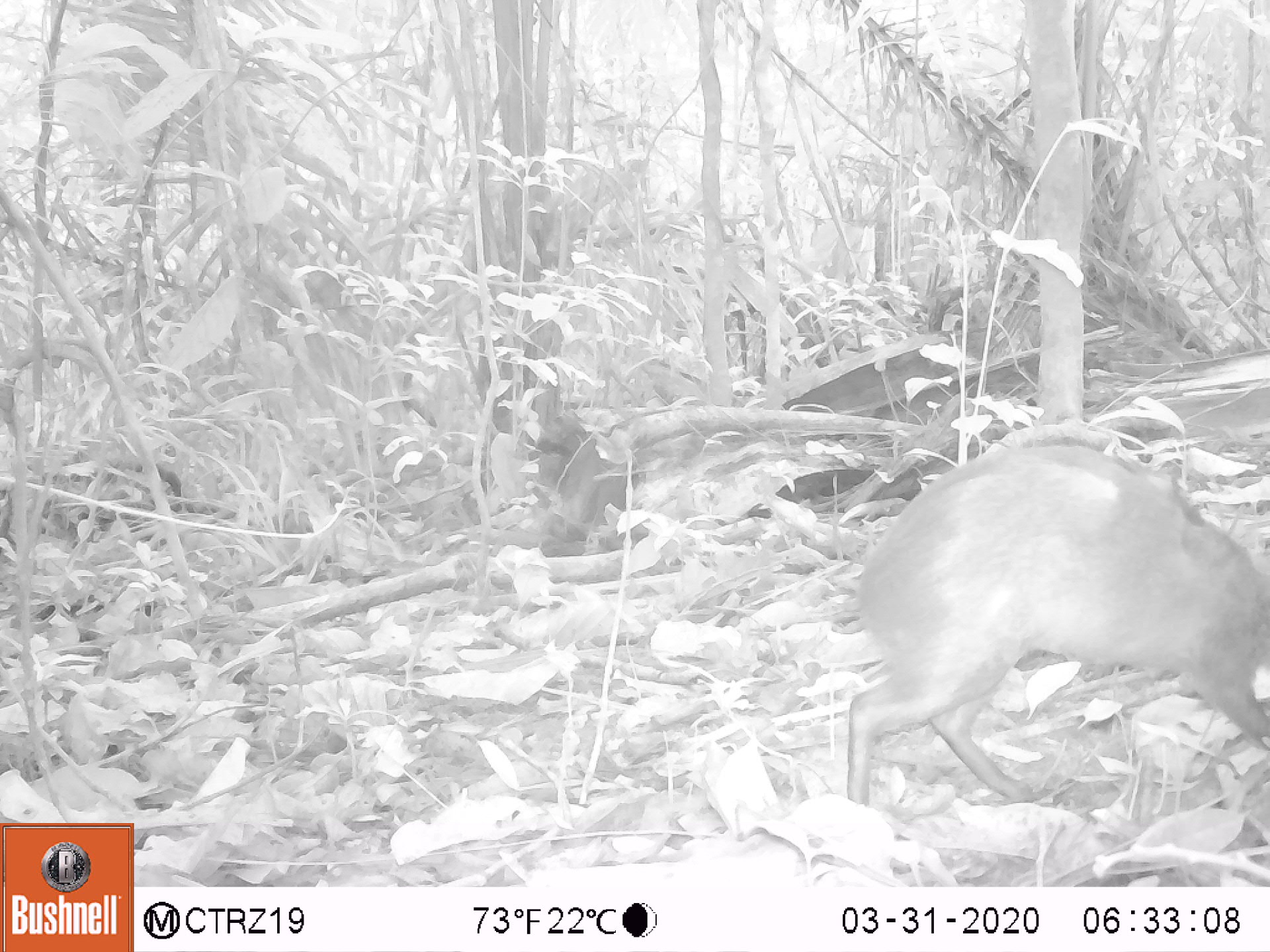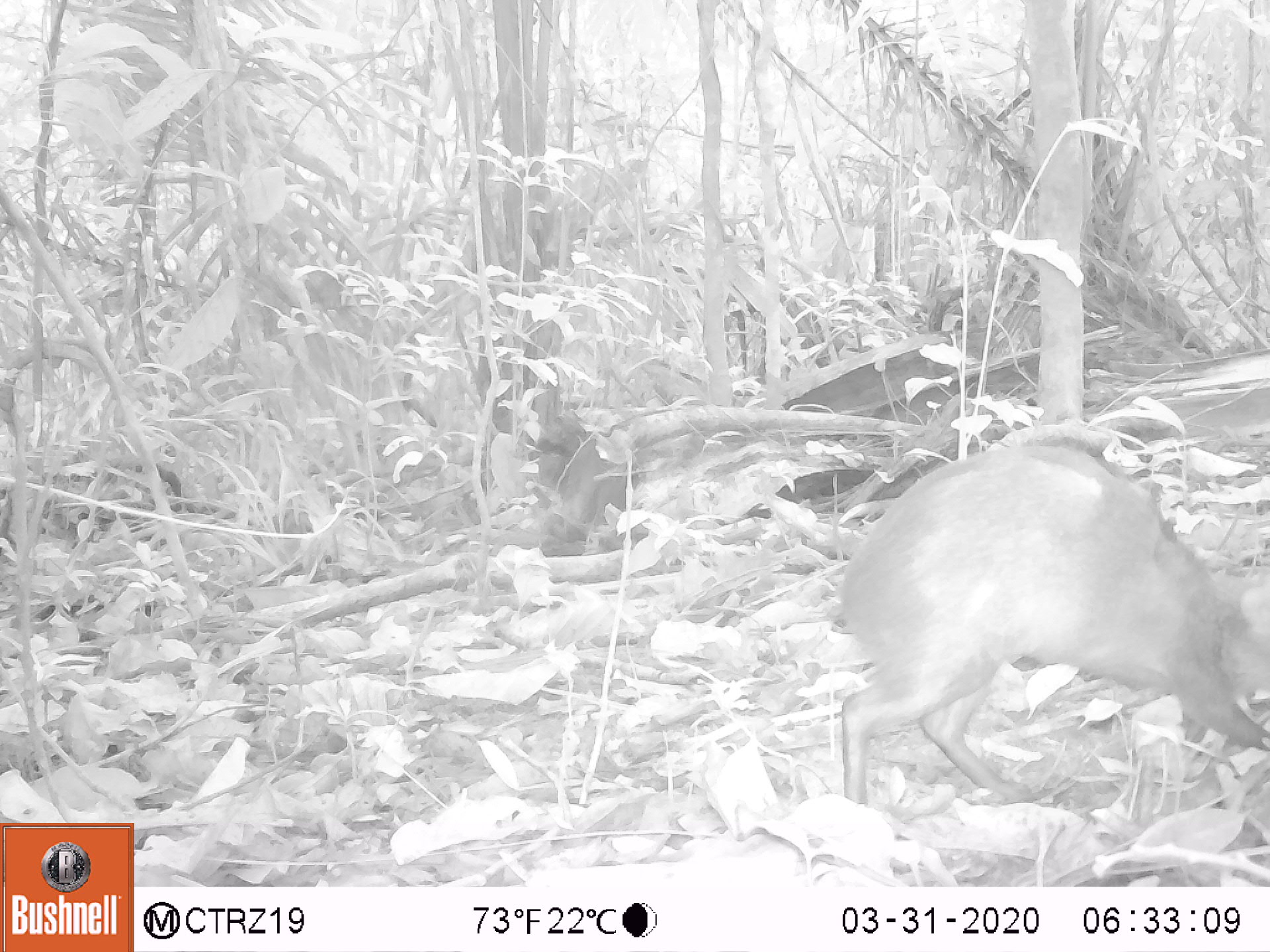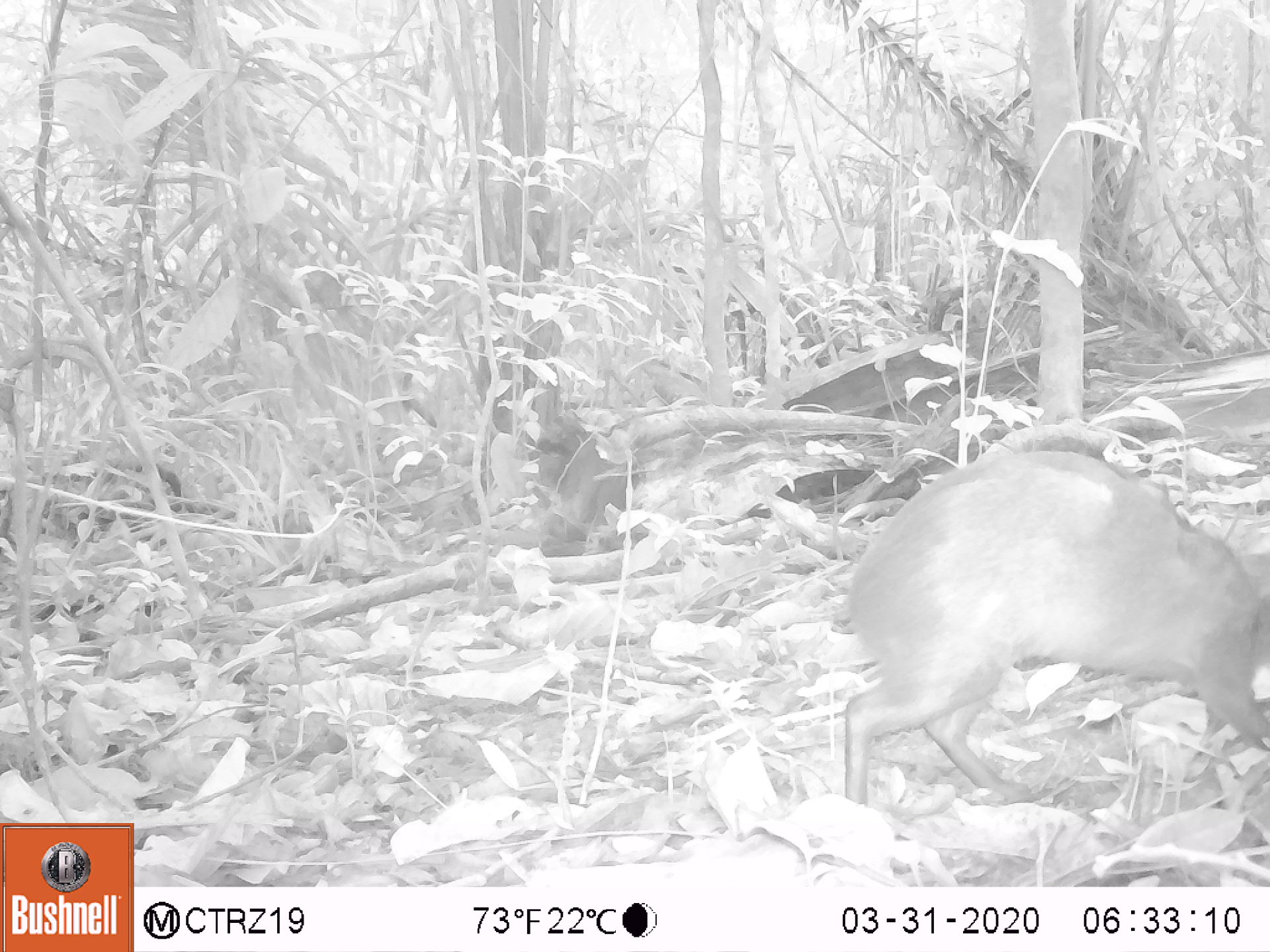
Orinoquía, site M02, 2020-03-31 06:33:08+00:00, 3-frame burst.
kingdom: Animalia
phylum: Chordata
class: Mammalia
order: Rodentia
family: Dasyproctidae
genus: Dasyprocta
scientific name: Dasyprocta fuliginosa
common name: black agouti